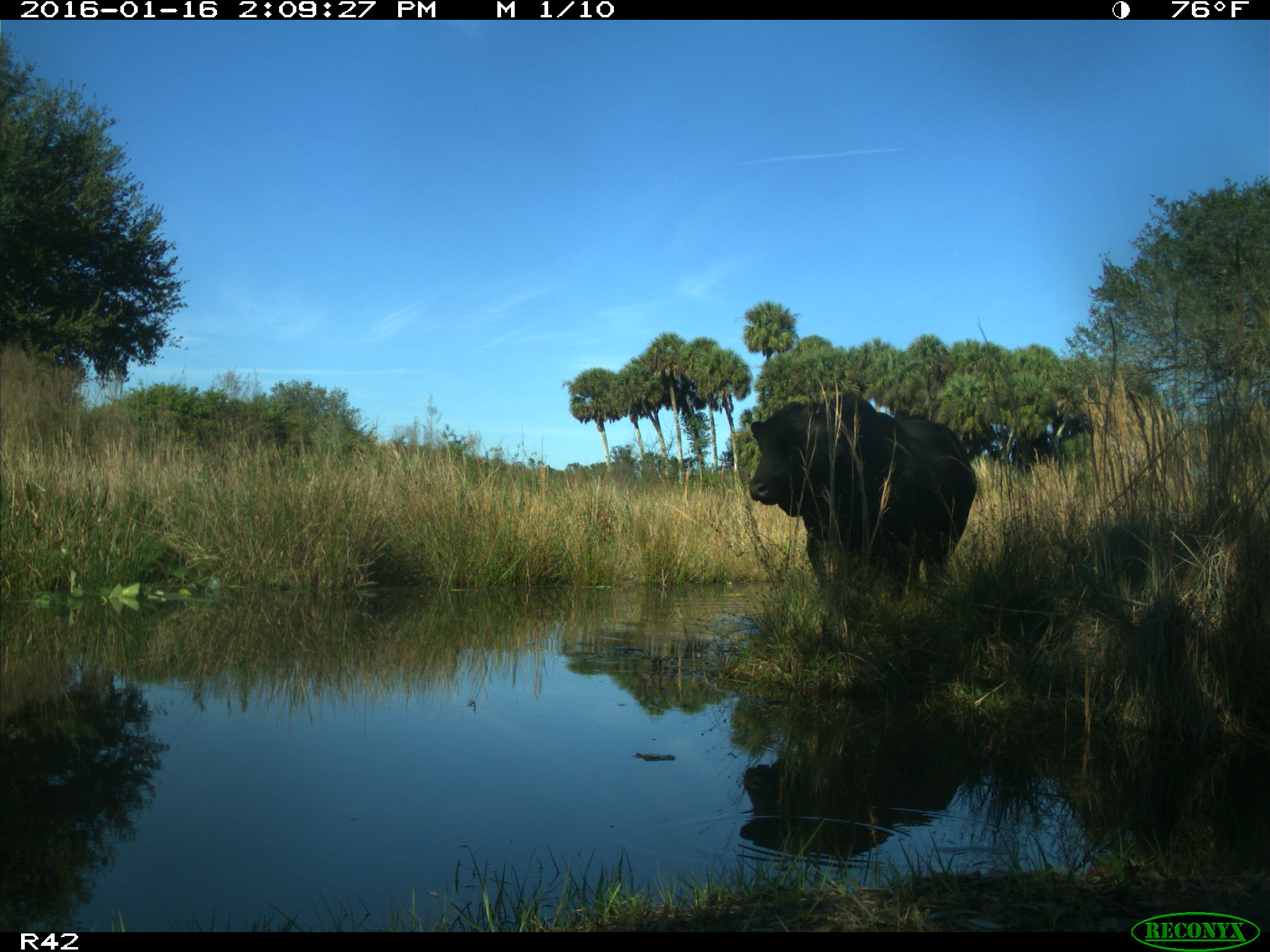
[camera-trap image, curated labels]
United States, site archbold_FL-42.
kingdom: Animalia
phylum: Chordata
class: Mammalia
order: Artiodactyla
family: Bovidae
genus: Bos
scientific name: Bos taurus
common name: domestic cow